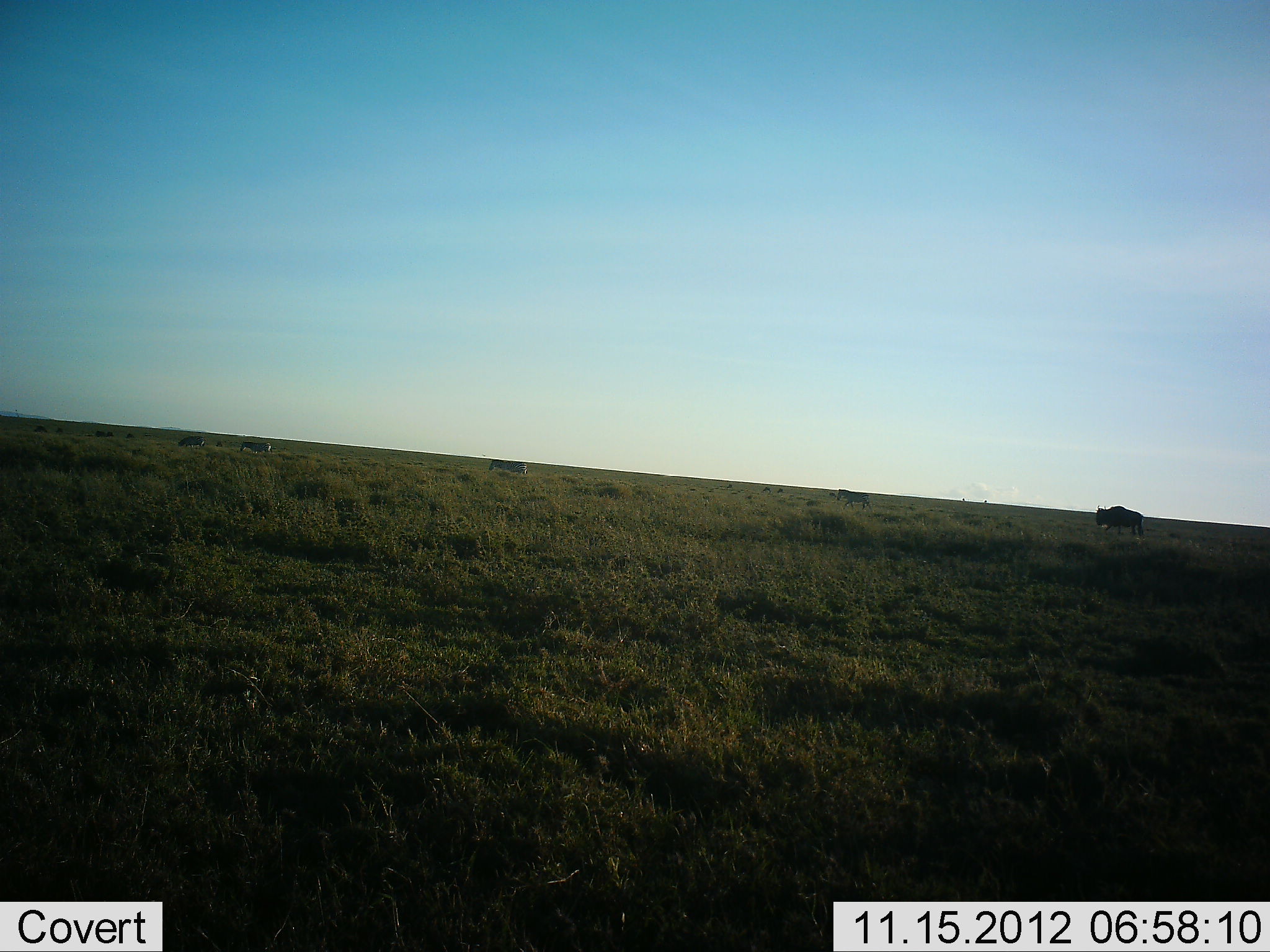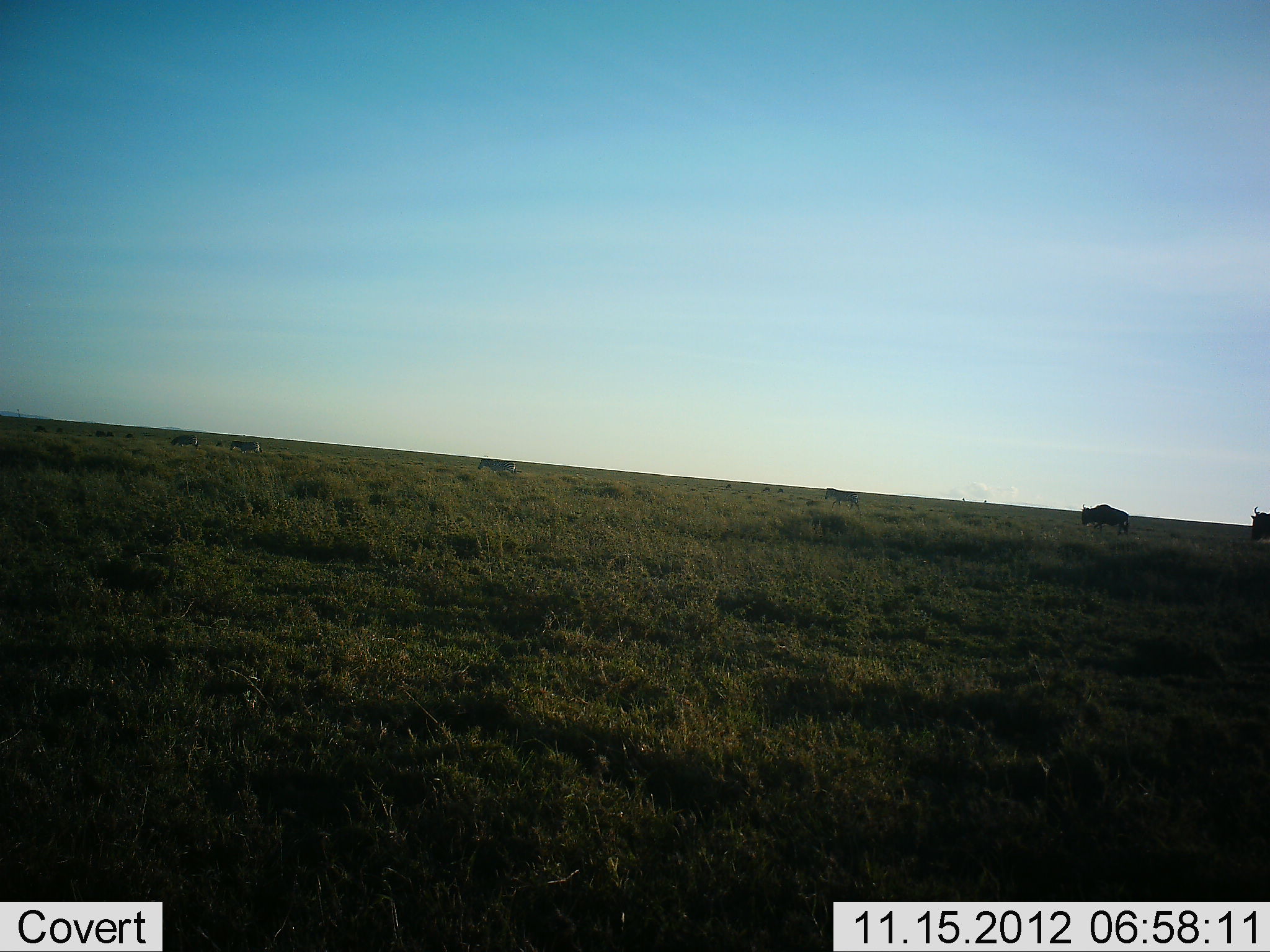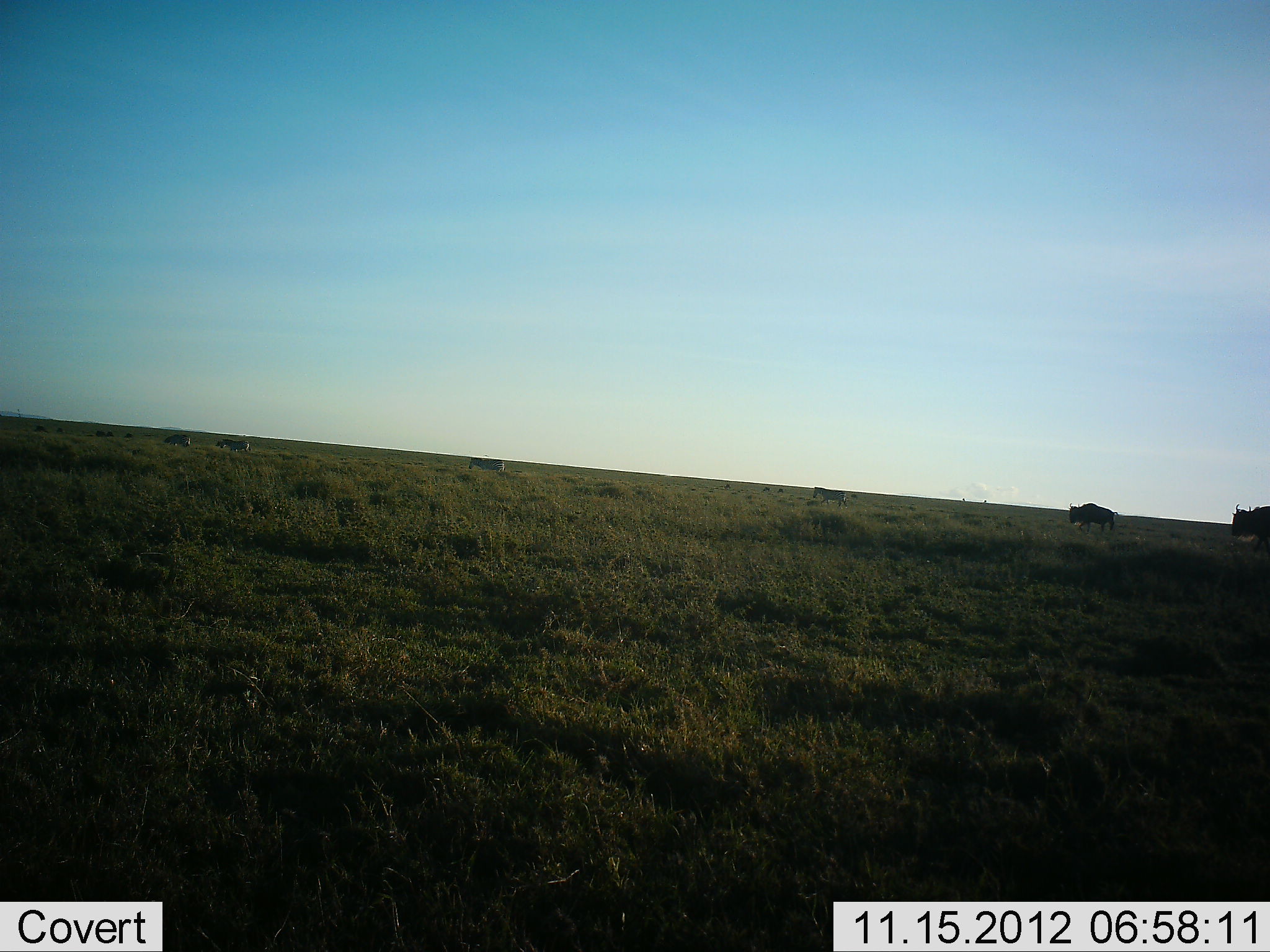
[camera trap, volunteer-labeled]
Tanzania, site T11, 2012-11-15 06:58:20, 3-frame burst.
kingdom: Animalia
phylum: Chordata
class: Mammalia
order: Artiodactyla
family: Bovidae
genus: Connochaetes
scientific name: Connochaetes taurinus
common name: blue wildebeest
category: wildebeest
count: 2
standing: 0%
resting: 0%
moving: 100%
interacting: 0%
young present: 0%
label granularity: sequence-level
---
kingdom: Animalia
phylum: Chordata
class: Mammalia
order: Perissodactyla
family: Equidae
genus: Equus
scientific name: Equus quagga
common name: plains zebra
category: zebra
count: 4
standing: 0%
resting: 0%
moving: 100%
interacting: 0%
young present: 0%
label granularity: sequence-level